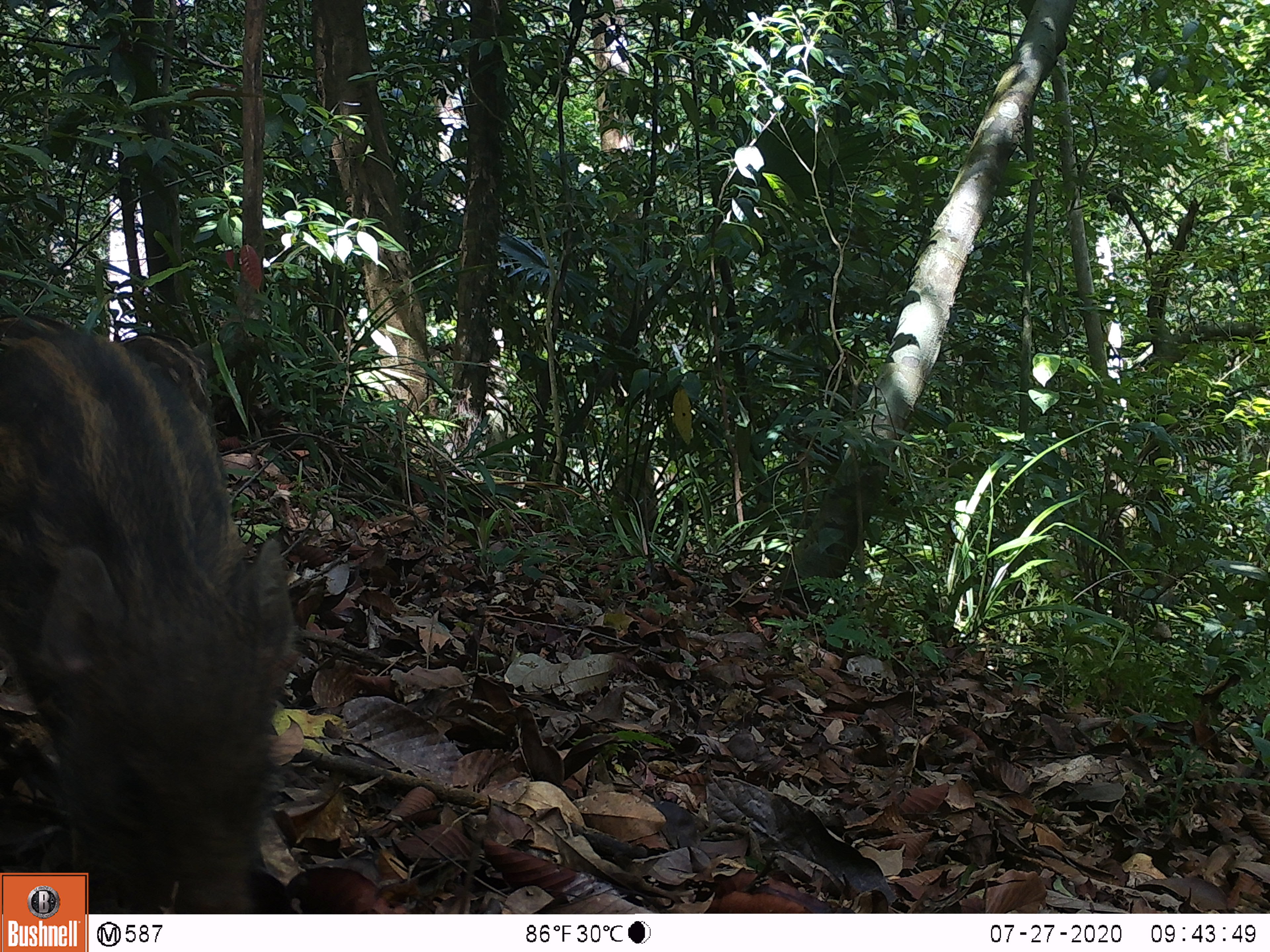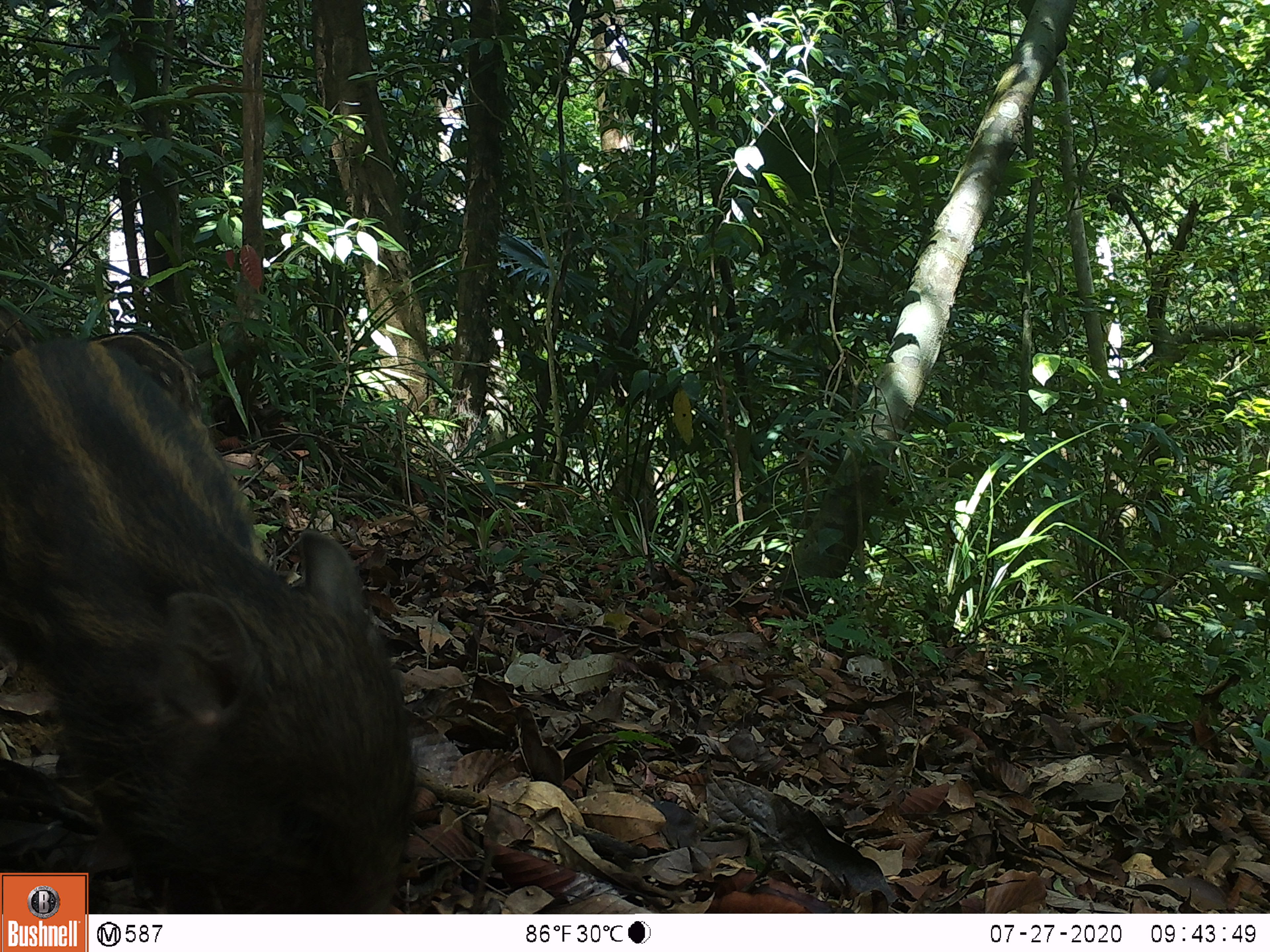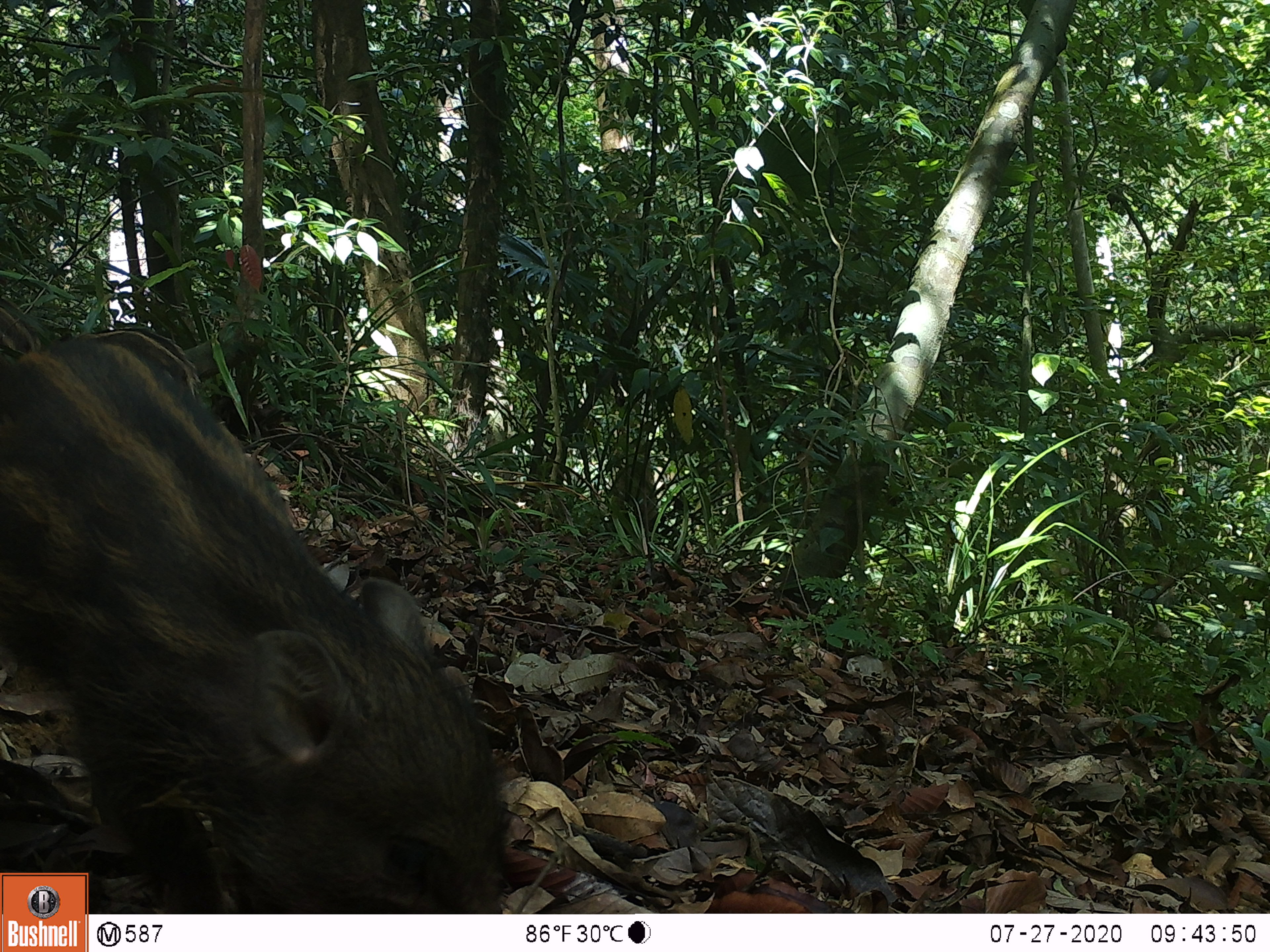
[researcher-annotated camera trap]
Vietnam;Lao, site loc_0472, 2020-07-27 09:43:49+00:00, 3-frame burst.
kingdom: Animalia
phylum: Chordata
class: Mammalia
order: Artiodactyla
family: Suidae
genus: Sus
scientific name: Sus scrofa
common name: eurasian wild pig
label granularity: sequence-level